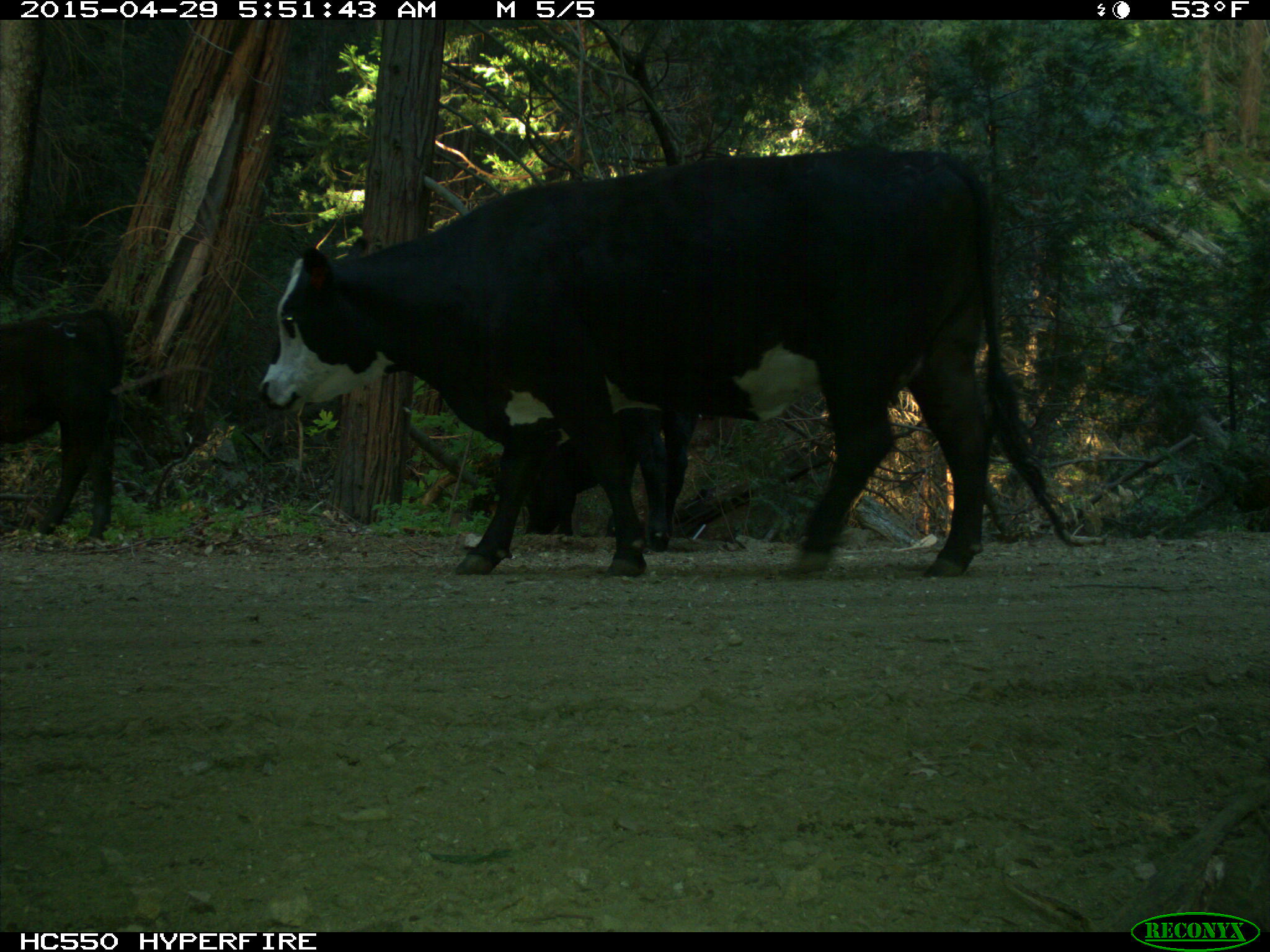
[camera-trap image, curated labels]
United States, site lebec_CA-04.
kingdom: Animalia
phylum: Chordata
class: Mammalia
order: Artiodactyla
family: Bovidae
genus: Bos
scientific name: Bos taurus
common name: domestic cow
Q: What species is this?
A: Bos taurus (domestic cow).